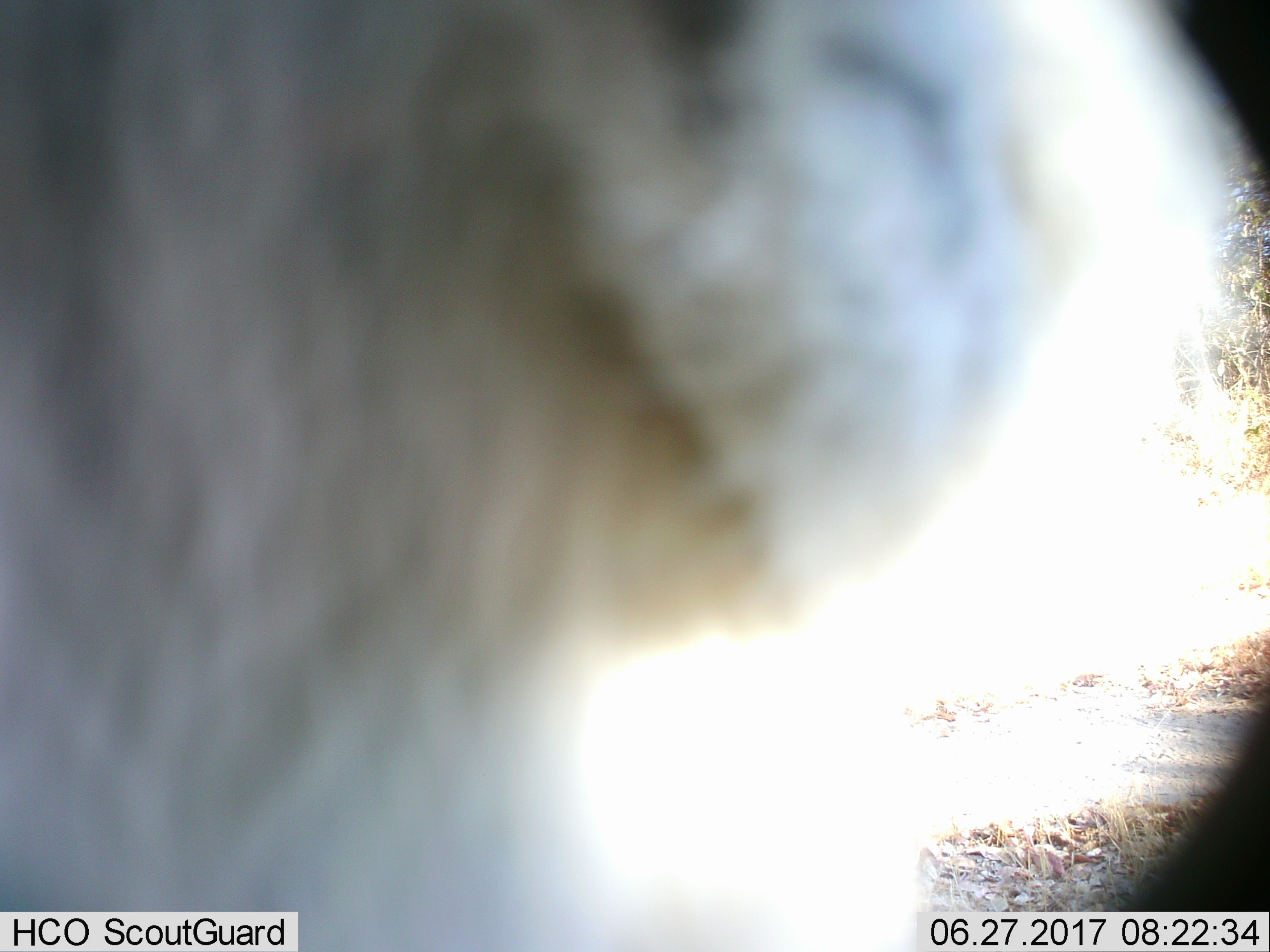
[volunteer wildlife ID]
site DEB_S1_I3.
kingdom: Animalia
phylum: Chordata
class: Mammalia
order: Artiodactyla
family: Bovidae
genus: Aepyceros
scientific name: Aepyceros melampus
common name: impala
Impala (Aepyceros melampus), count 1. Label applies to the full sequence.